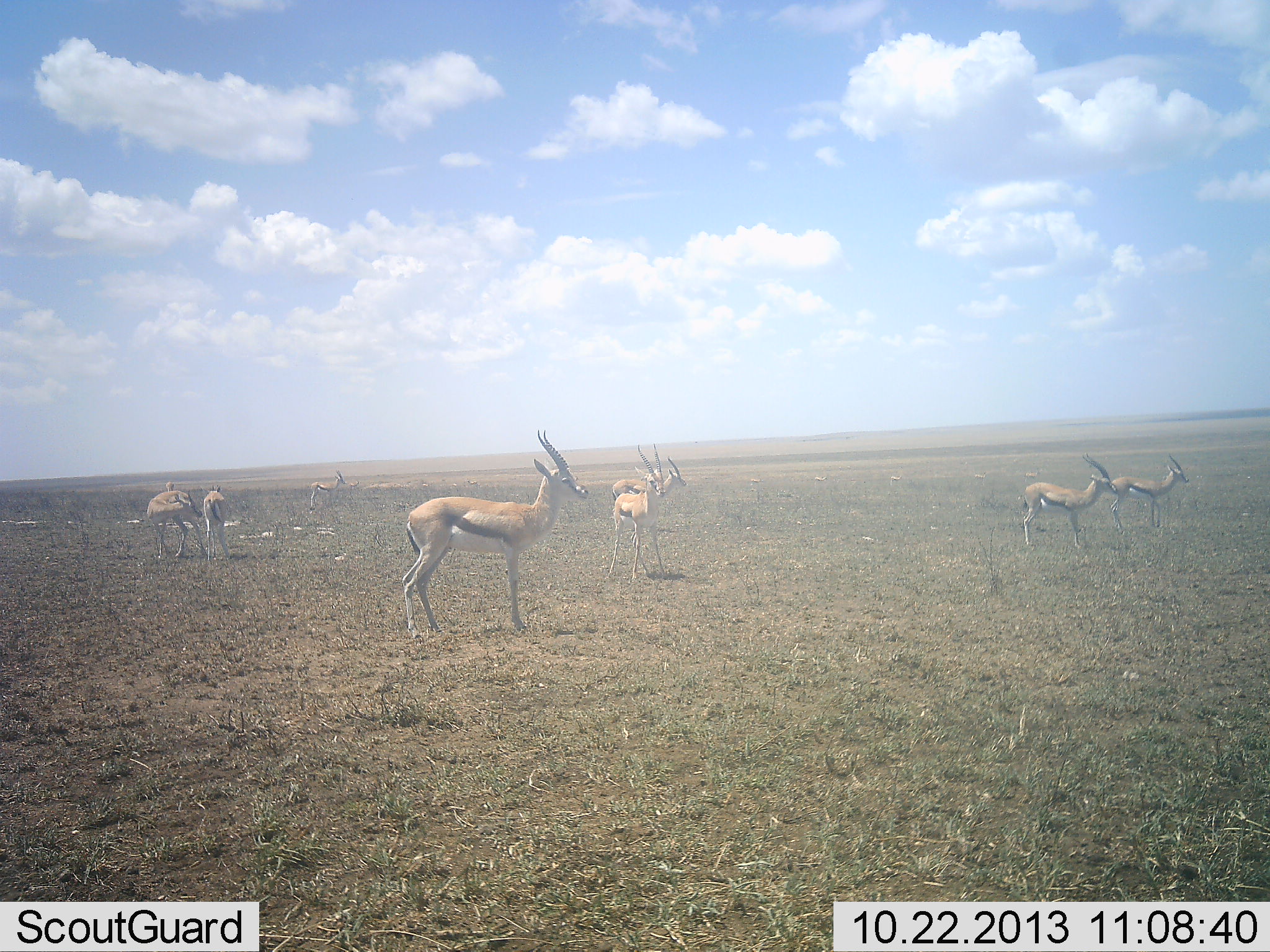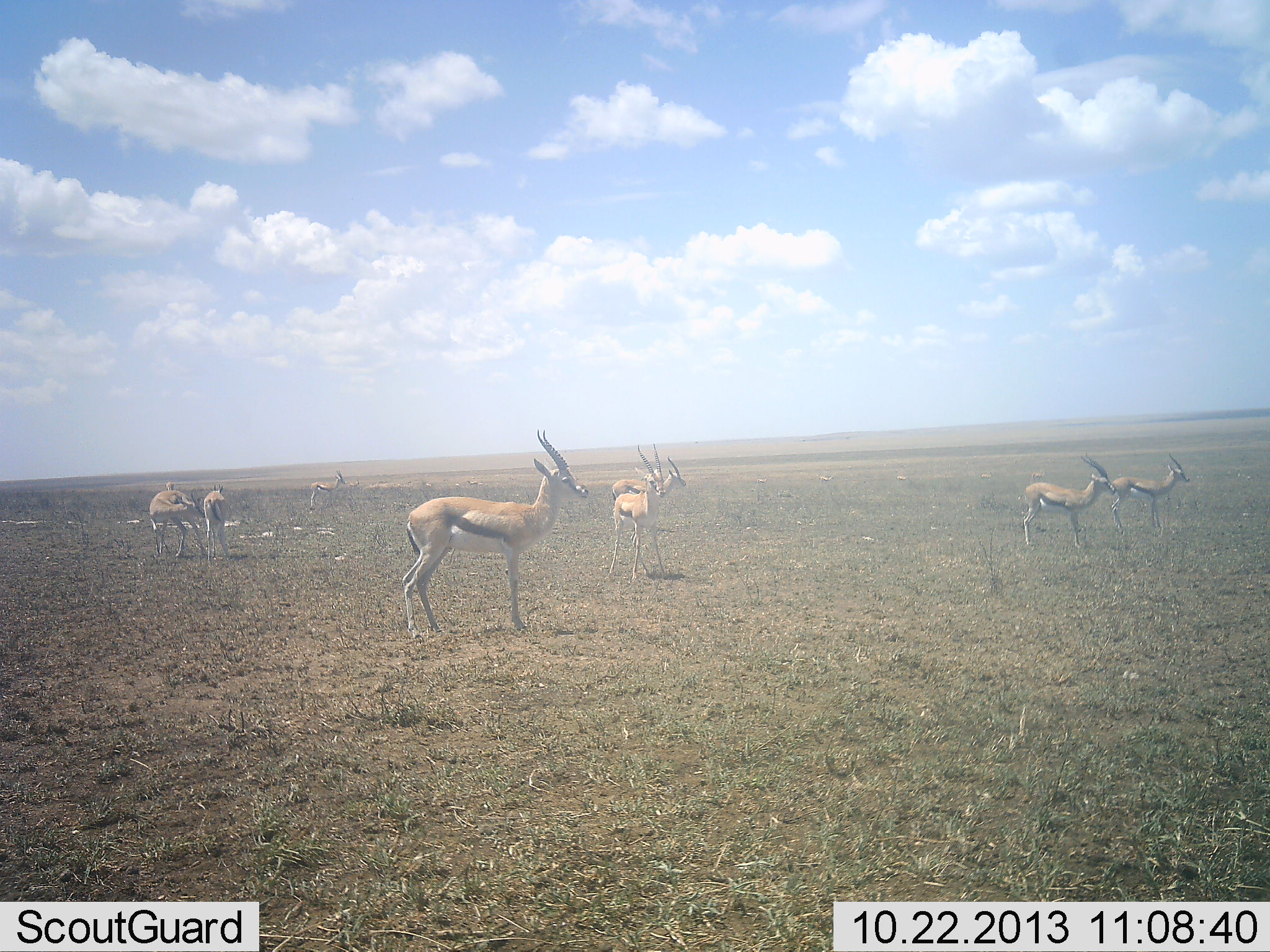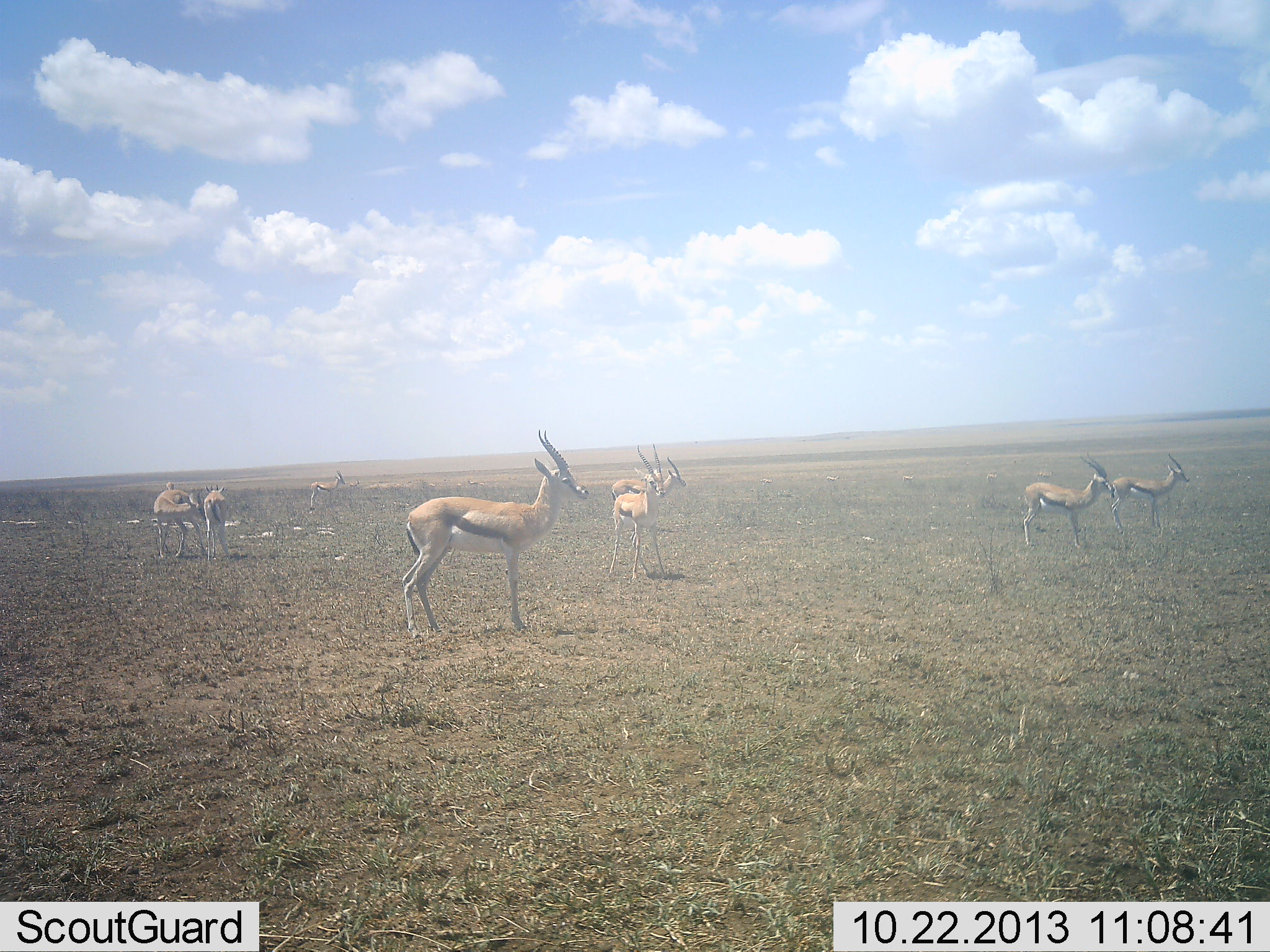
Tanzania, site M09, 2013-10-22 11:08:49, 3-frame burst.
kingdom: Animalia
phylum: Chordata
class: Mammalia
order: Artiodactyla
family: Bovidae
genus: Eudorcas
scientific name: Eudorcas thomsonii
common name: thomson's gazelle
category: gazellethomsons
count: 8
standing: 88%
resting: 4%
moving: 17%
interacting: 12%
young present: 0%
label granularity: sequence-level